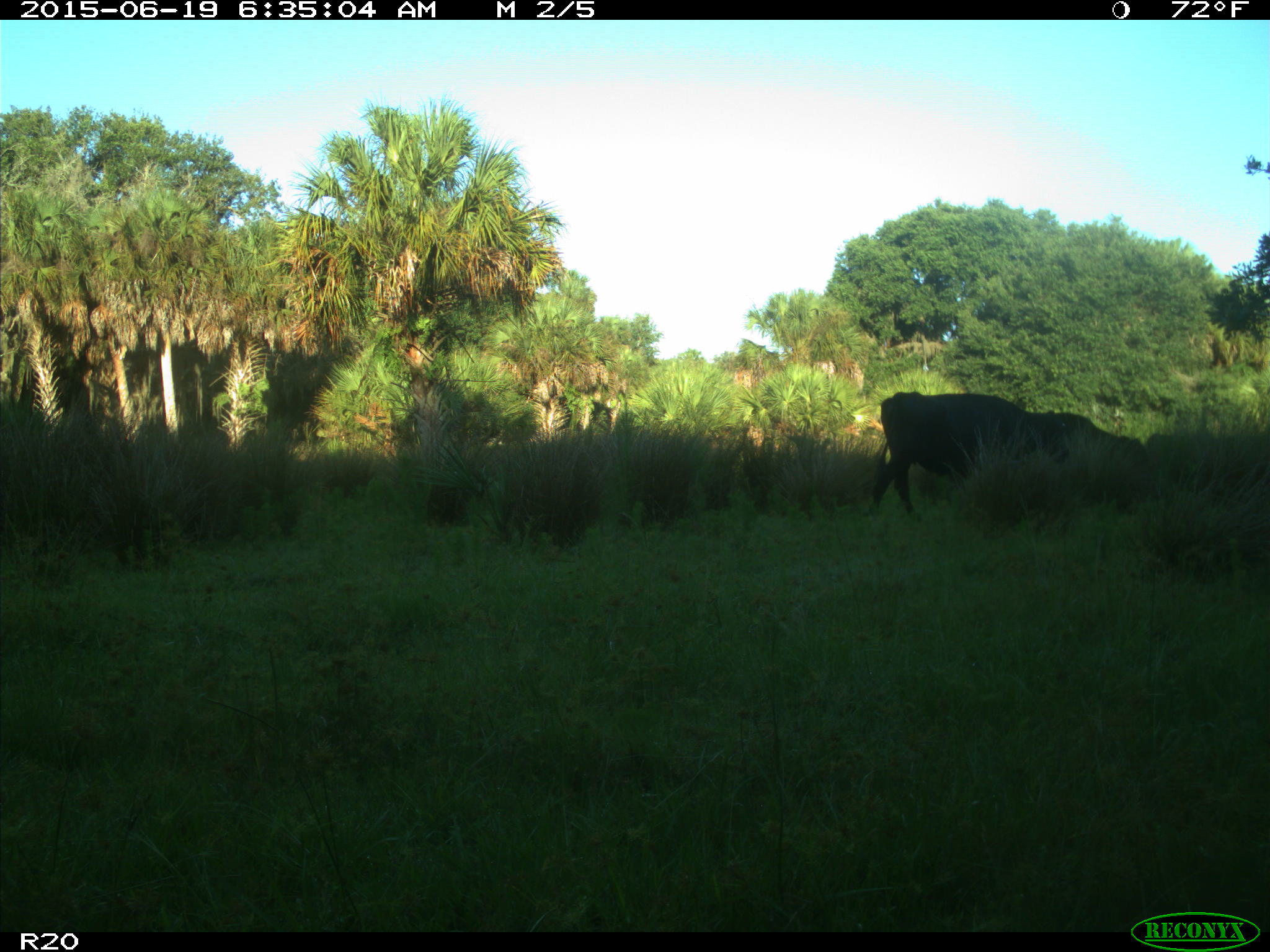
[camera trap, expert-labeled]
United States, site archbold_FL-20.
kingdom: Animalia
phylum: Chordata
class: Mammalia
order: Artiodactyla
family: Bovidae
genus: Bos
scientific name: Bos taurus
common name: domestic cow